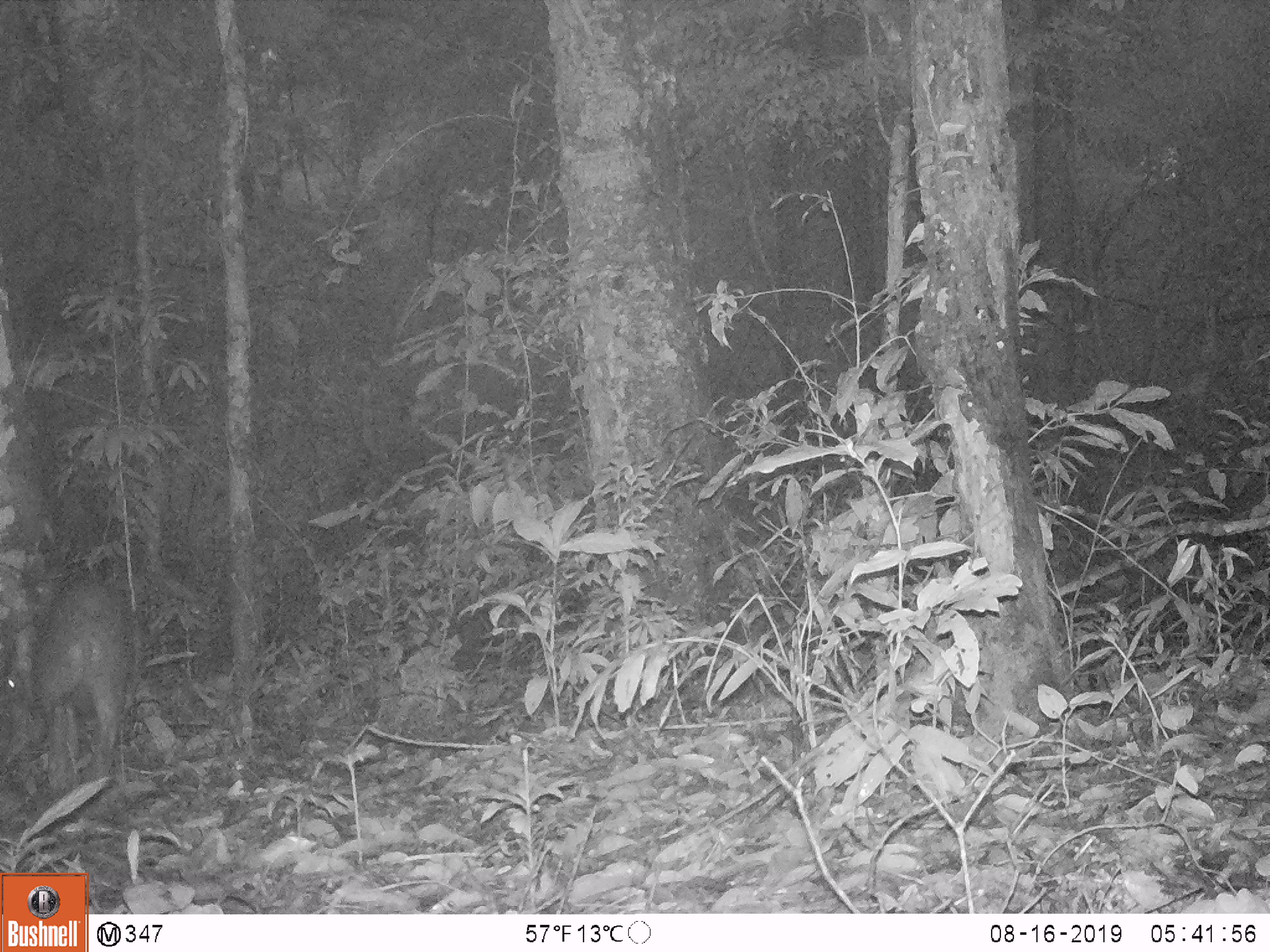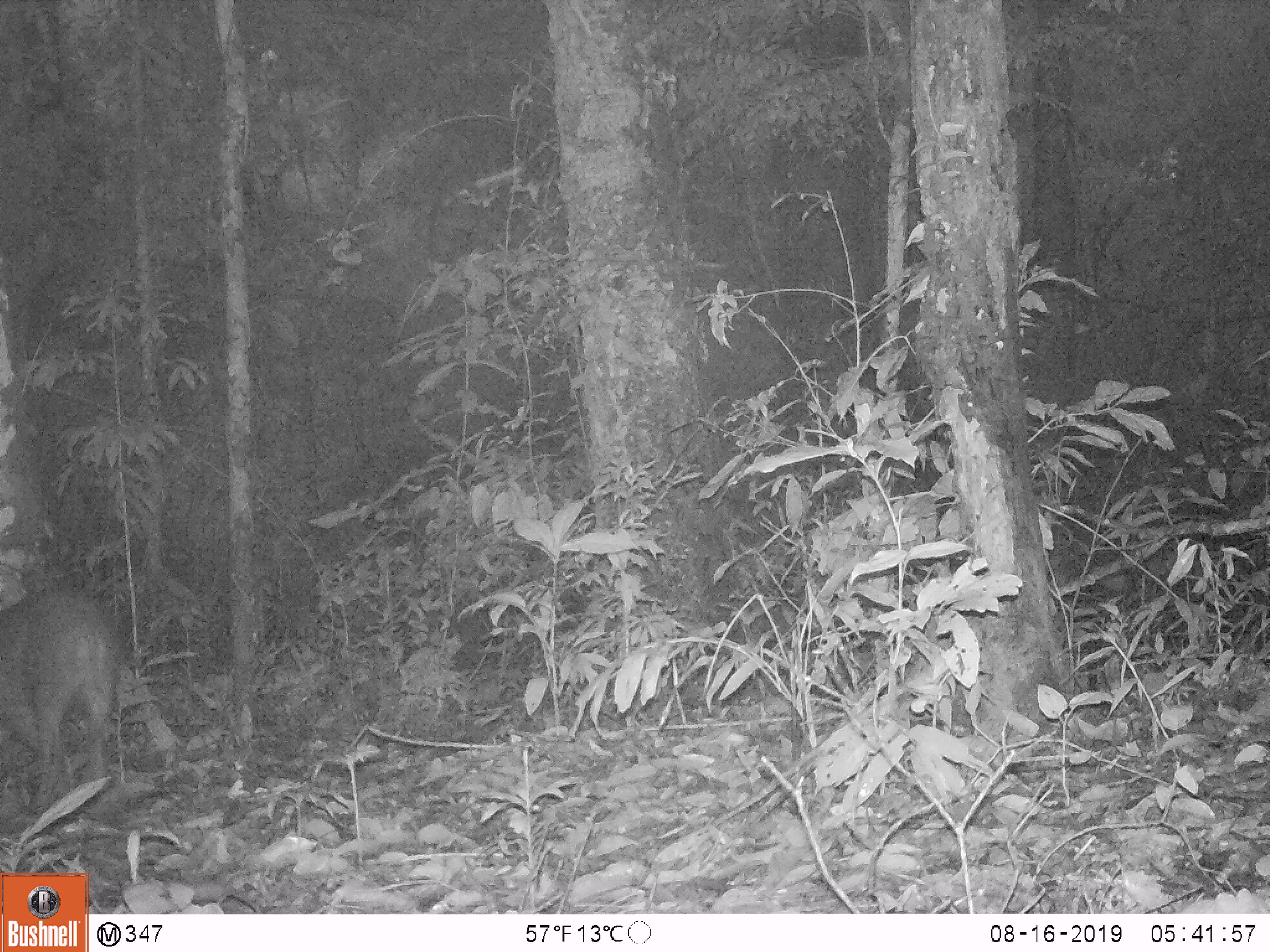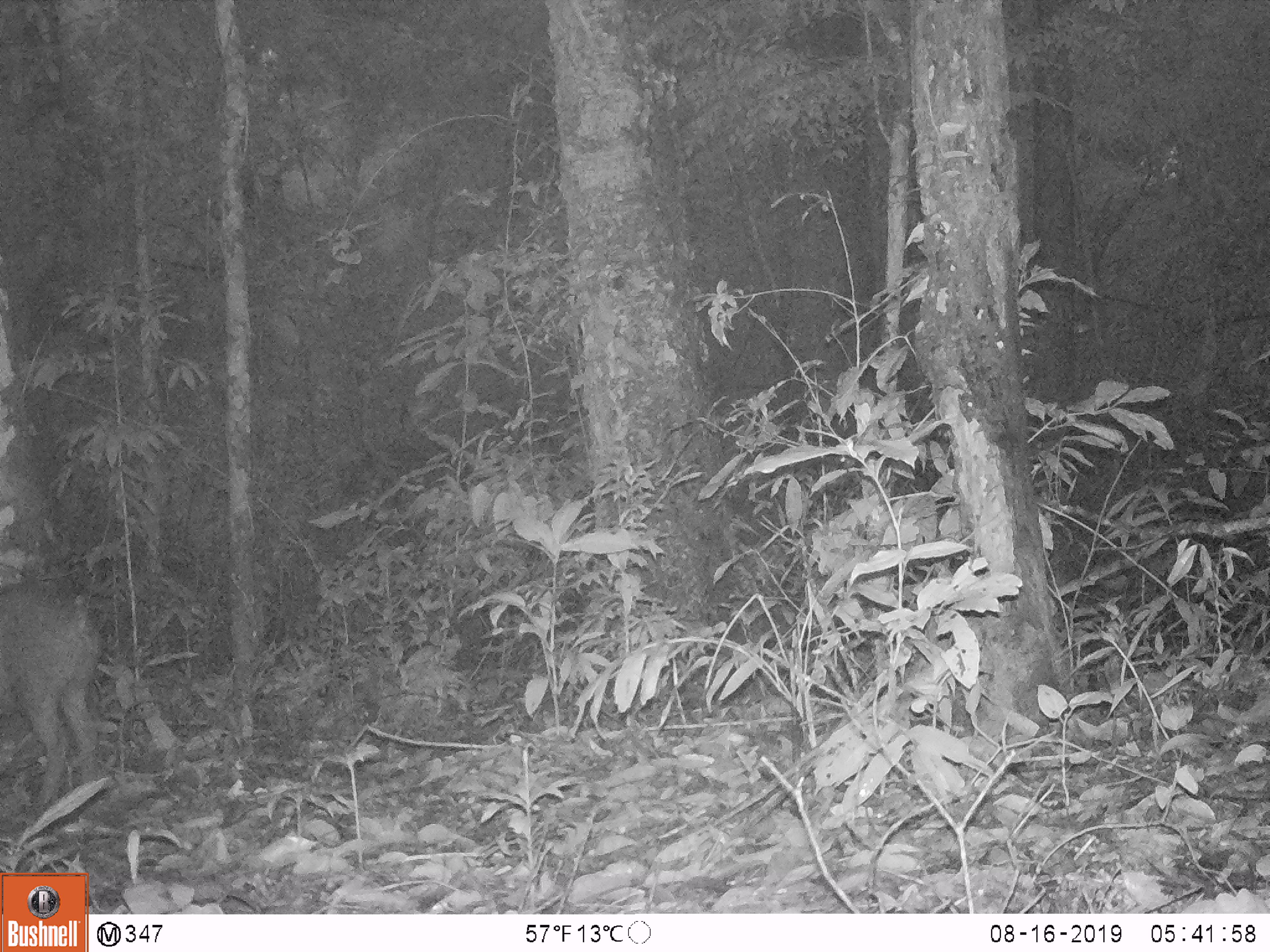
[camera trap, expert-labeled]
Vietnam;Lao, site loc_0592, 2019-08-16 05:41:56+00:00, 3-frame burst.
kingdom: Animalia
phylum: Chordata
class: Mammalia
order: Artiodactyla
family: Suidae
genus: Sus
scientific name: Sus scrofa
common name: eurasian wild pig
Eurasian wild pig (Sus scrofa). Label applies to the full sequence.